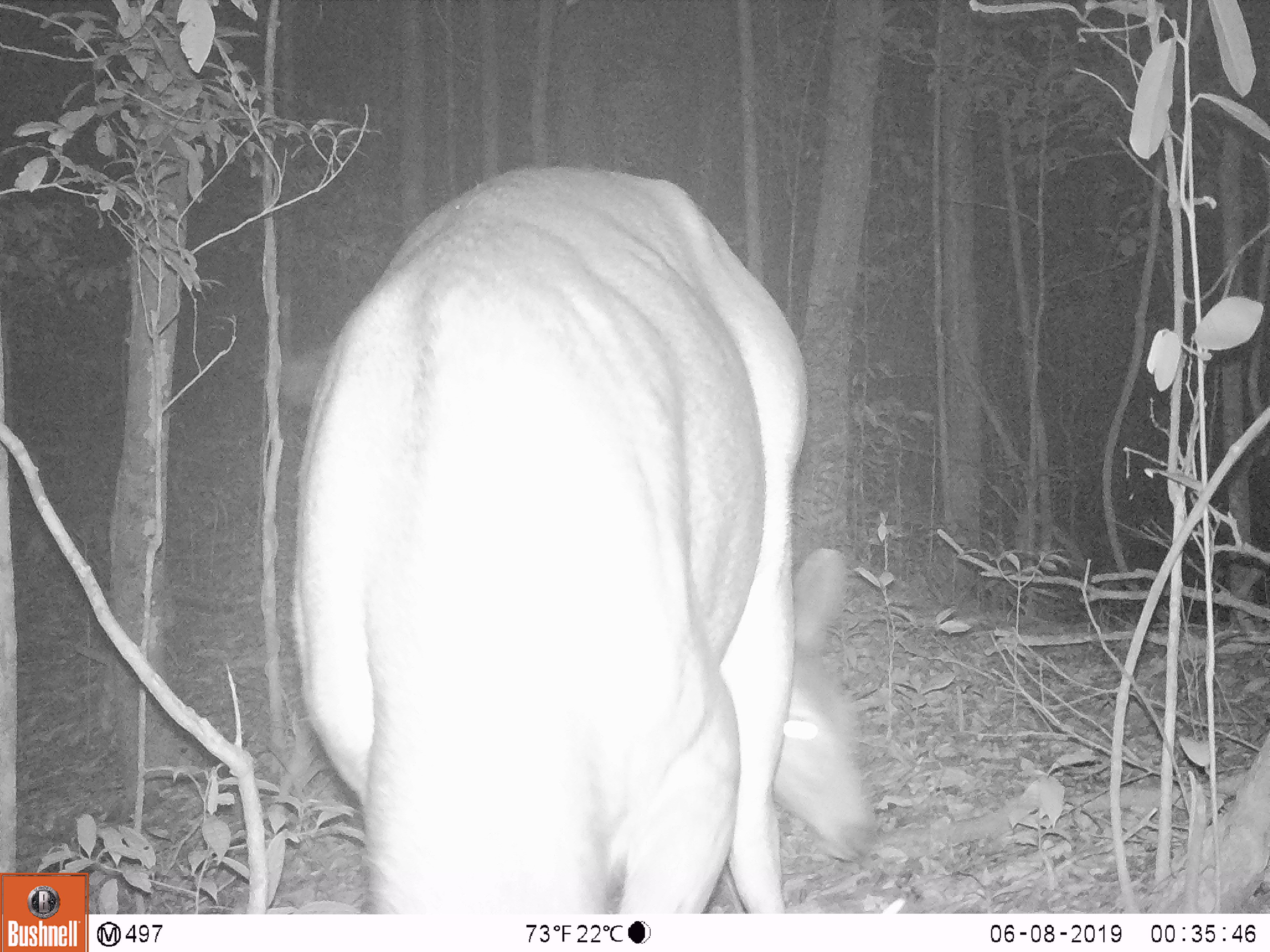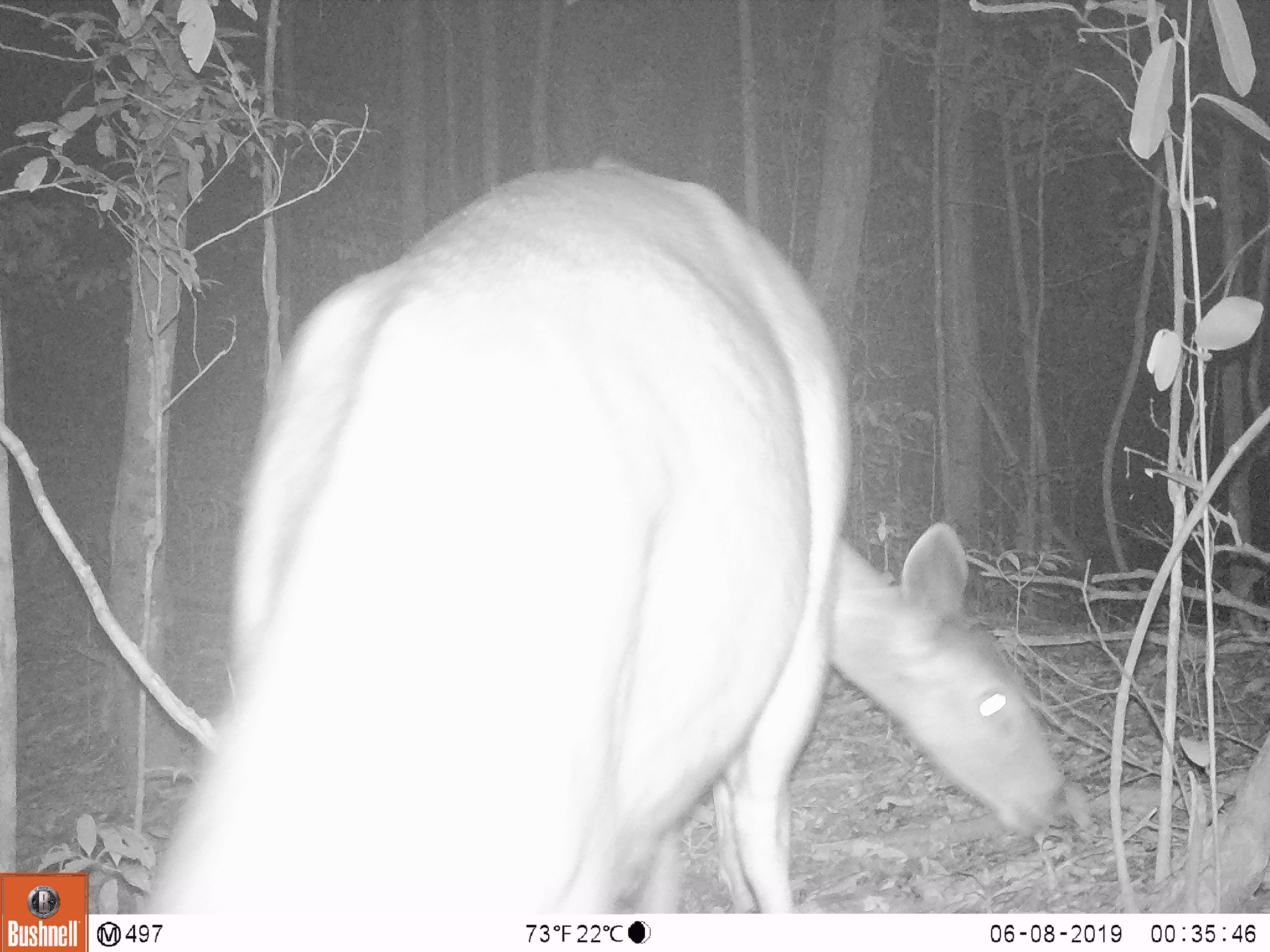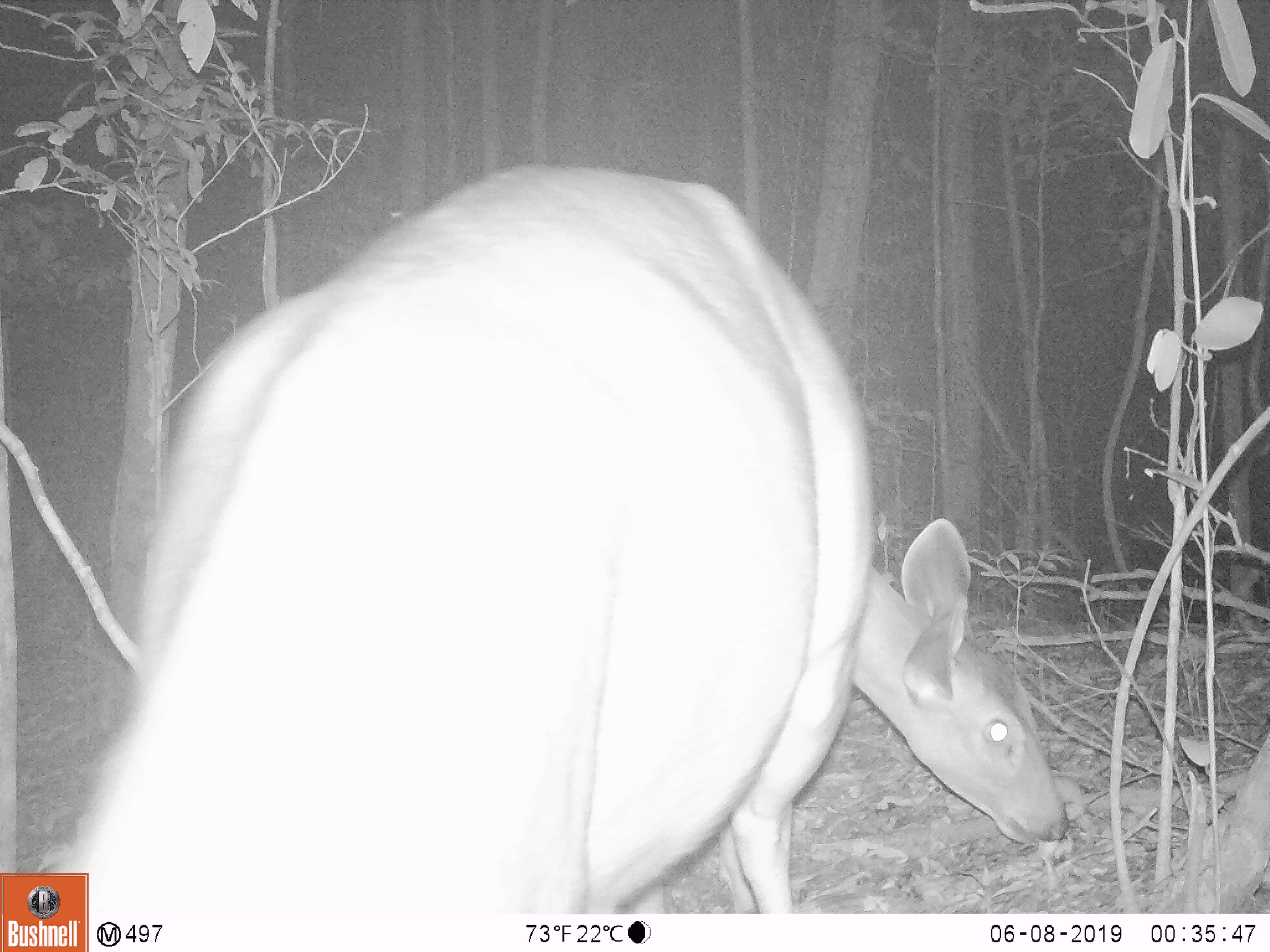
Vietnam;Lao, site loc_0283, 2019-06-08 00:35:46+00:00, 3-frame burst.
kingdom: Animalia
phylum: Chordata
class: Mammalia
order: Artiodactyla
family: Cervidae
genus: Rusa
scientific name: Rusa unicolor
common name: sambar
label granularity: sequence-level